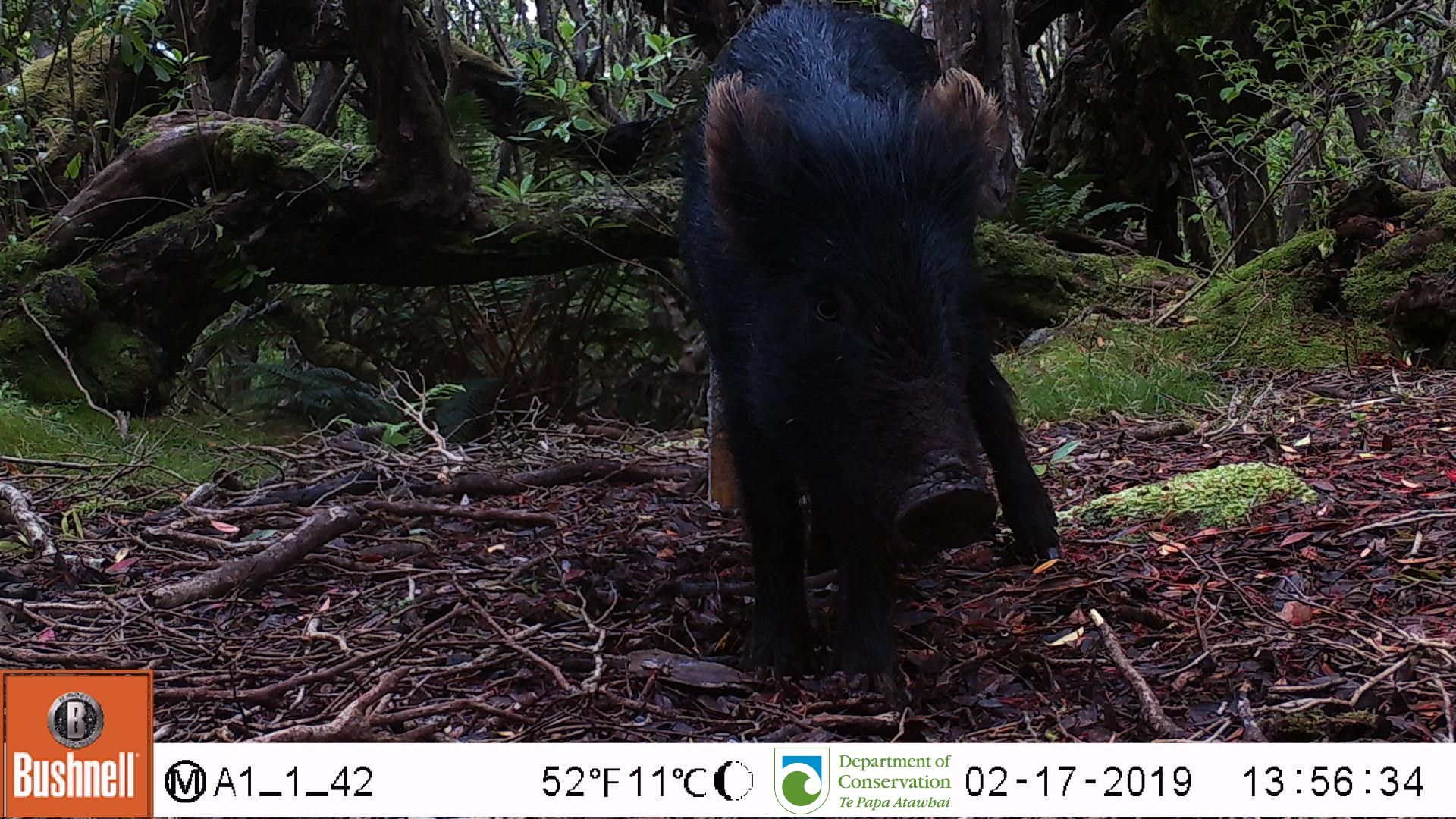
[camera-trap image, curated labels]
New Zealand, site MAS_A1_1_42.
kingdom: Animalia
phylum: Chordata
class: Mammalia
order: Artiodactyla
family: Suidae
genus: Sus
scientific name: Sus scrofa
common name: pig